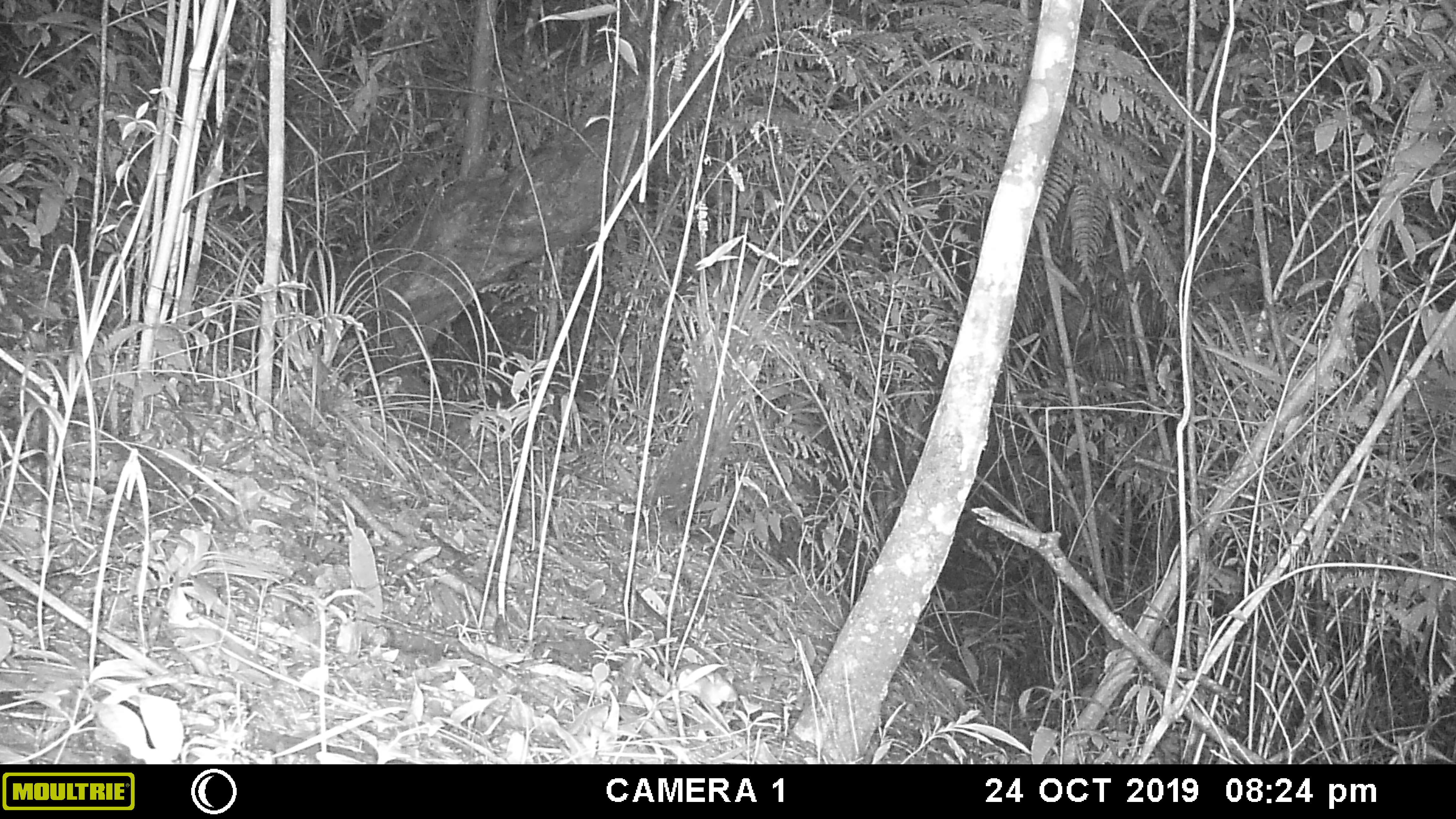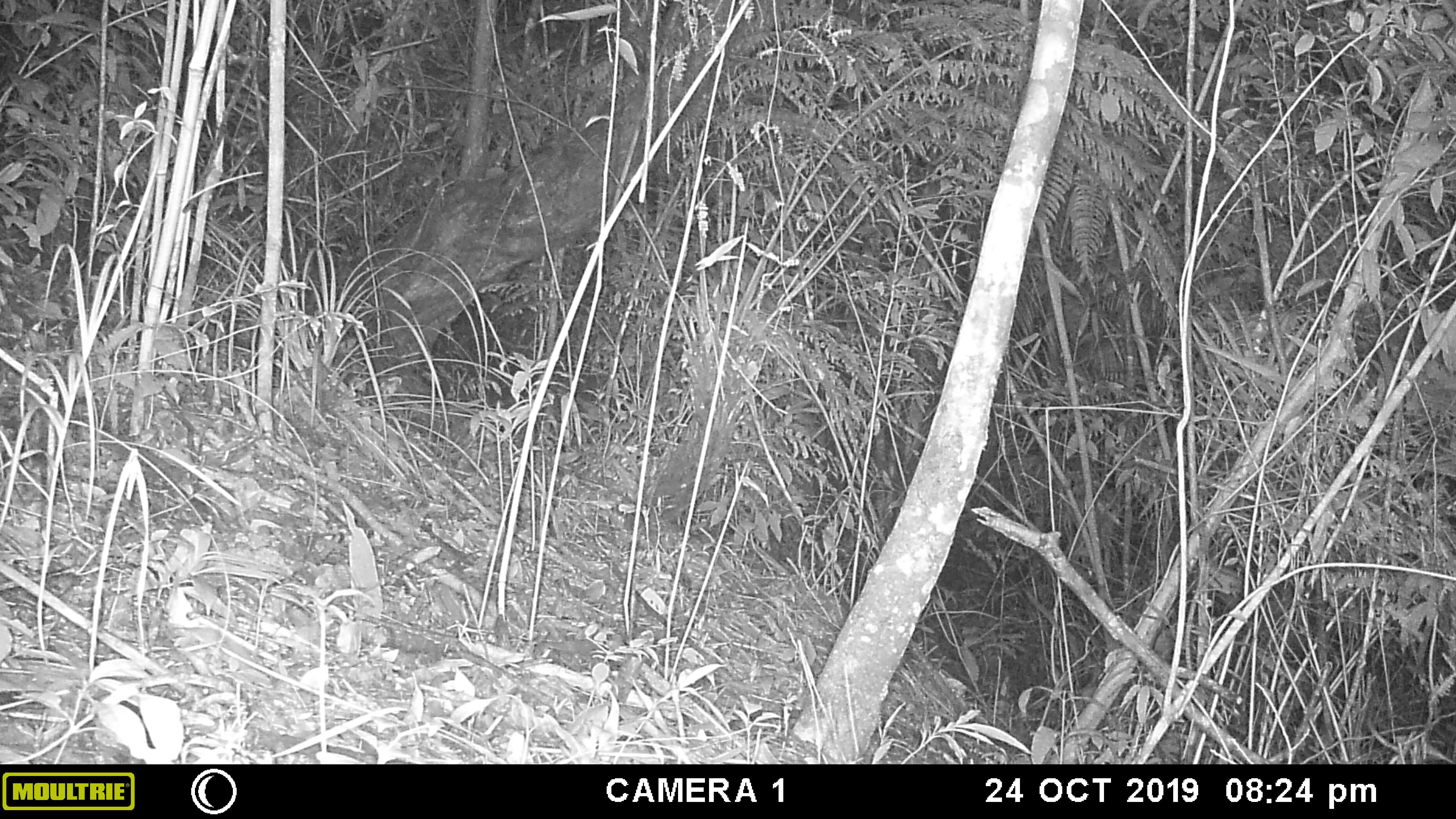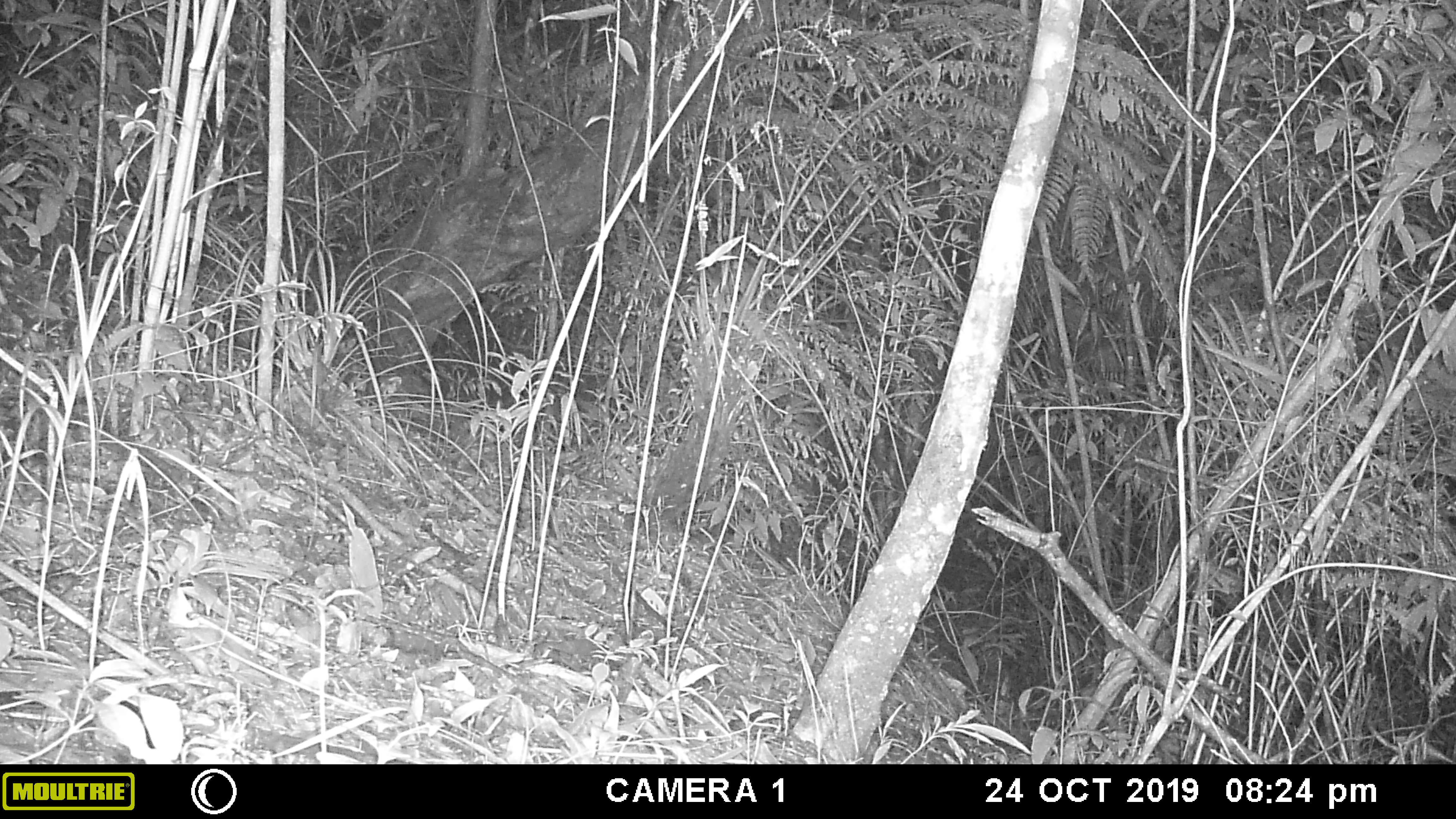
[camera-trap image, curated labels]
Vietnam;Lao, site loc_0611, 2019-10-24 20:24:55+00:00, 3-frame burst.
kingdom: Animalia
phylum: Chordata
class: Mammalia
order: Rodentia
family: Muridae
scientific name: Muridae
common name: old-world mice and rats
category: unidentified murid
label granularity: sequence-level